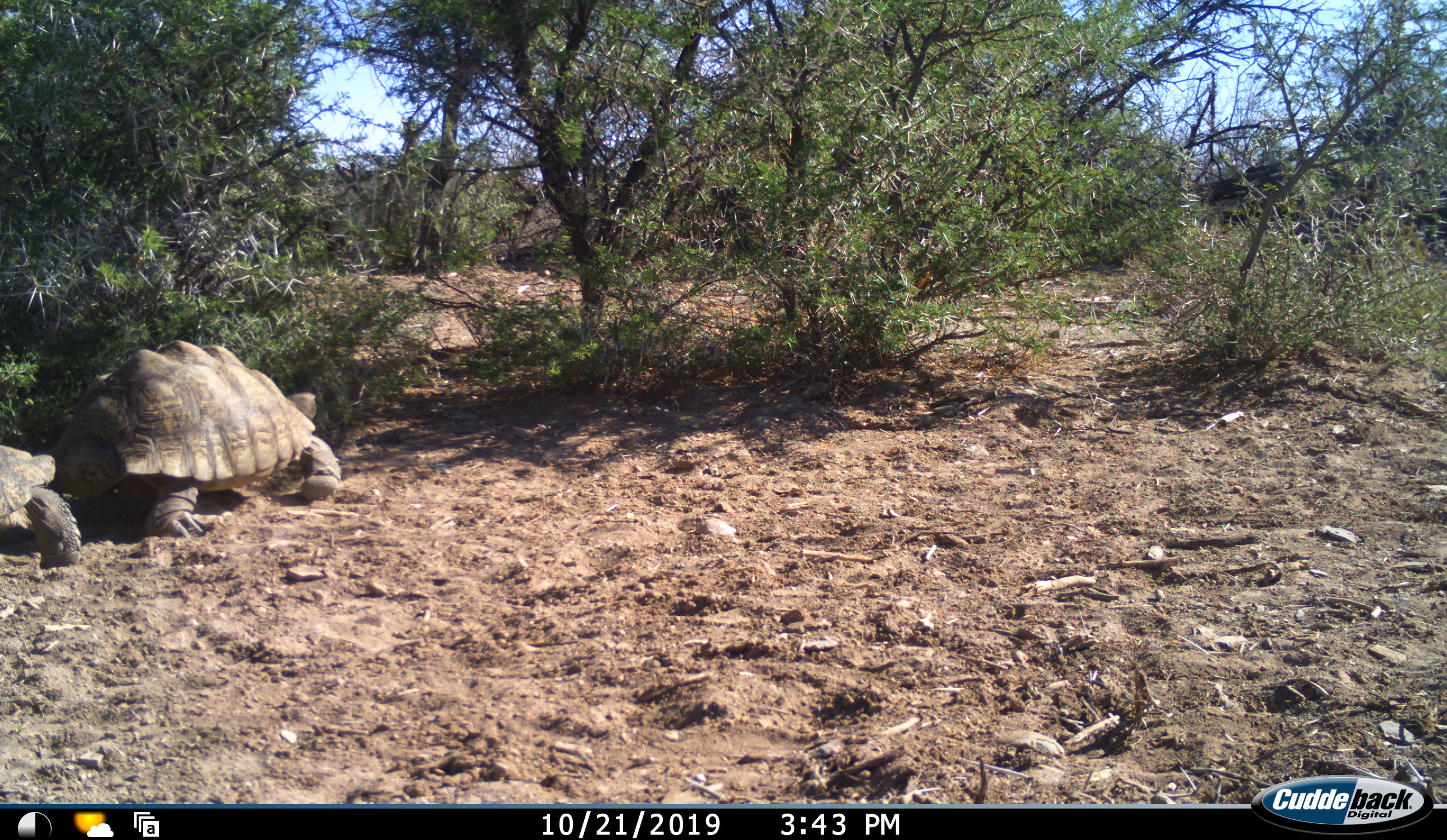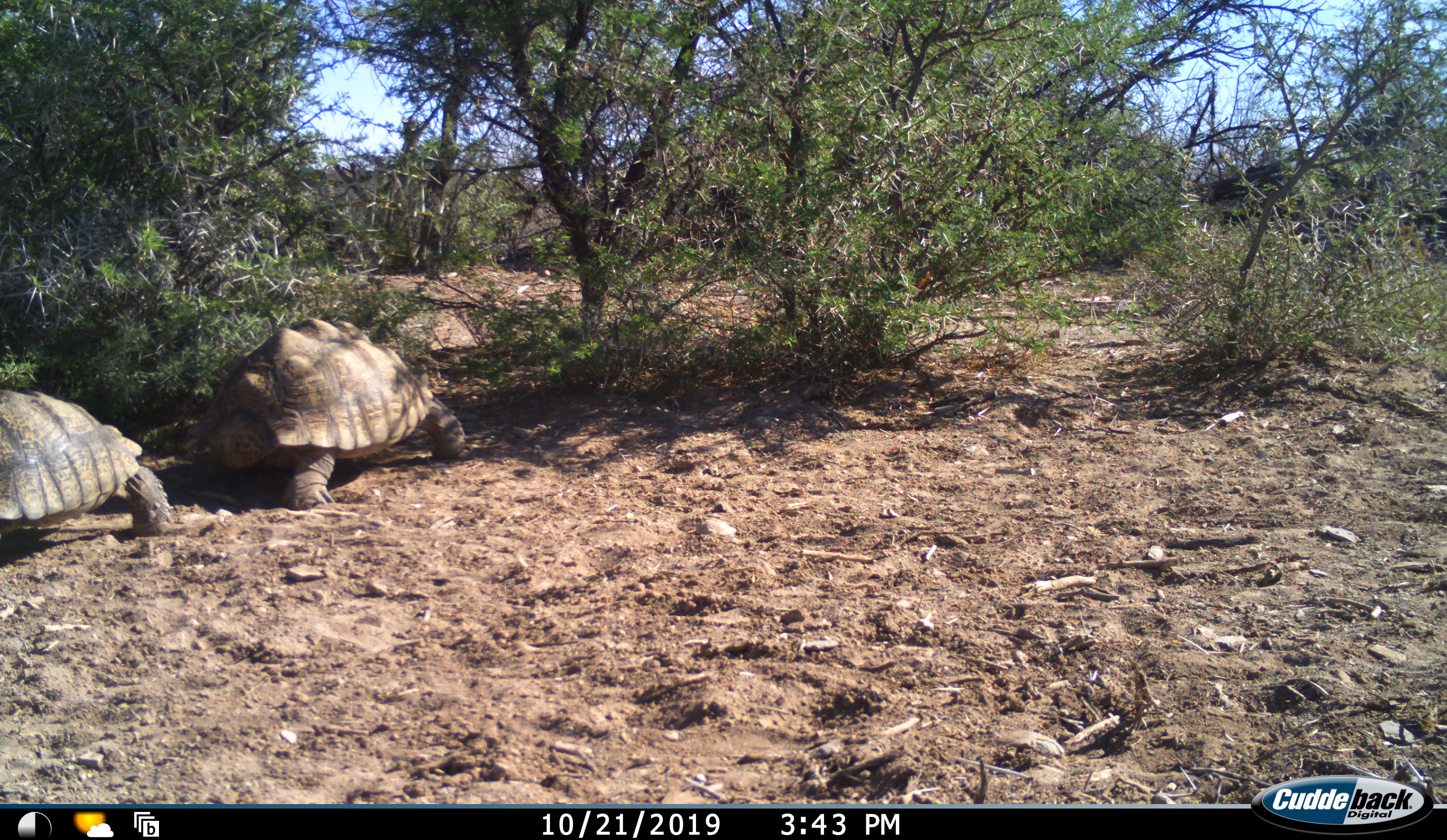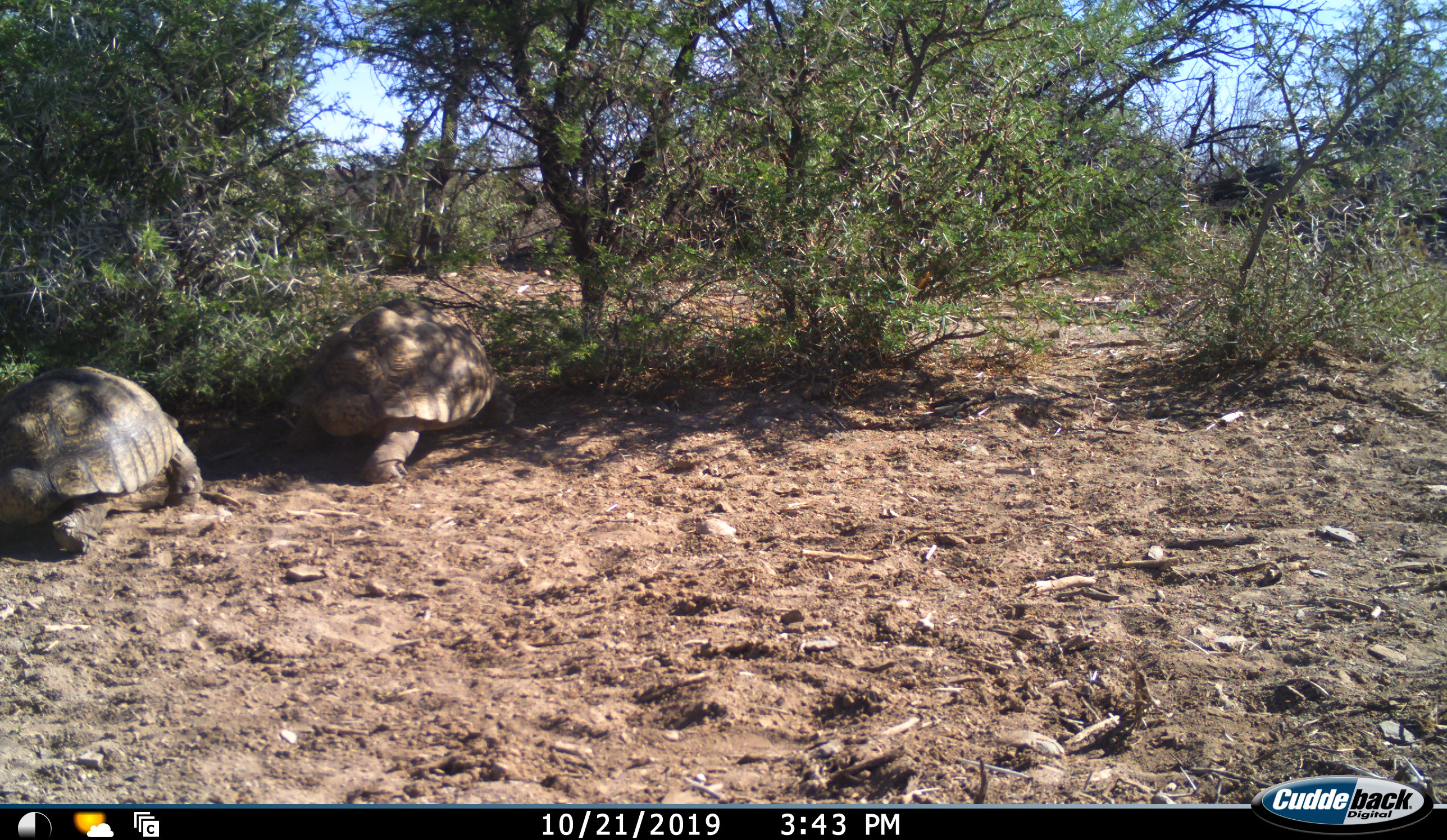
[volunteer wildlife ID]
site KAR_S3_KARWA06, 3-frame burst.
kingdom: Animalia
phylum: Chordata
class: Reptilia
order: Testudines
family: Testudinidae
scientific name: Testudinidae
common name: tortoise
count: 2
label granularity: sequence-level